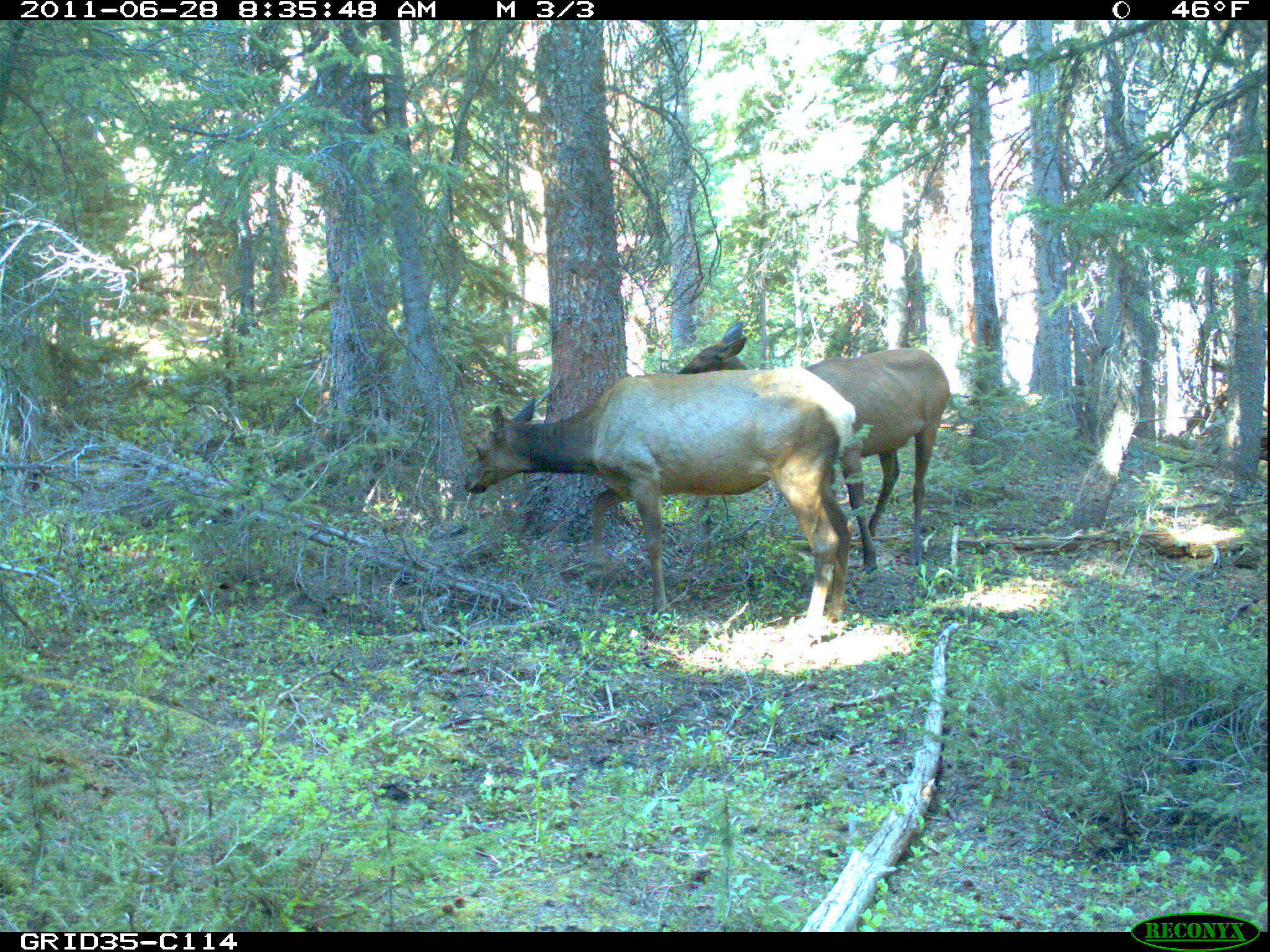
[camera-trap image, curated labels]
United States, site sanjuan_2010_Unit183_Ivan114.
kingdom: Animalia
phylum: Chordata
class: Mammalia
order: Artiodactyla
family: Cervidae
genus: Cervus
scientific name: Cervus elaphus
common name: red deer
Cervus elaphus (red deer).